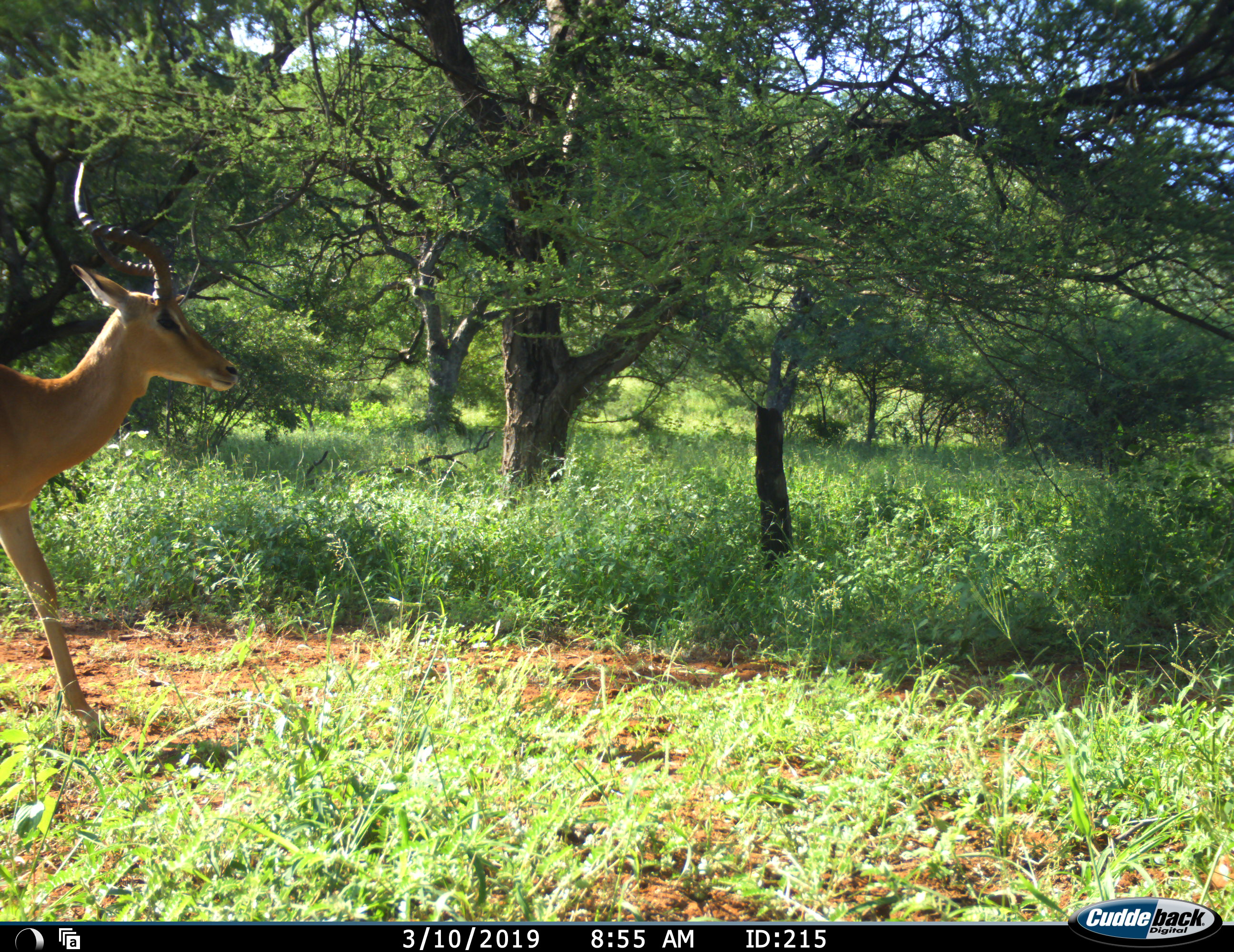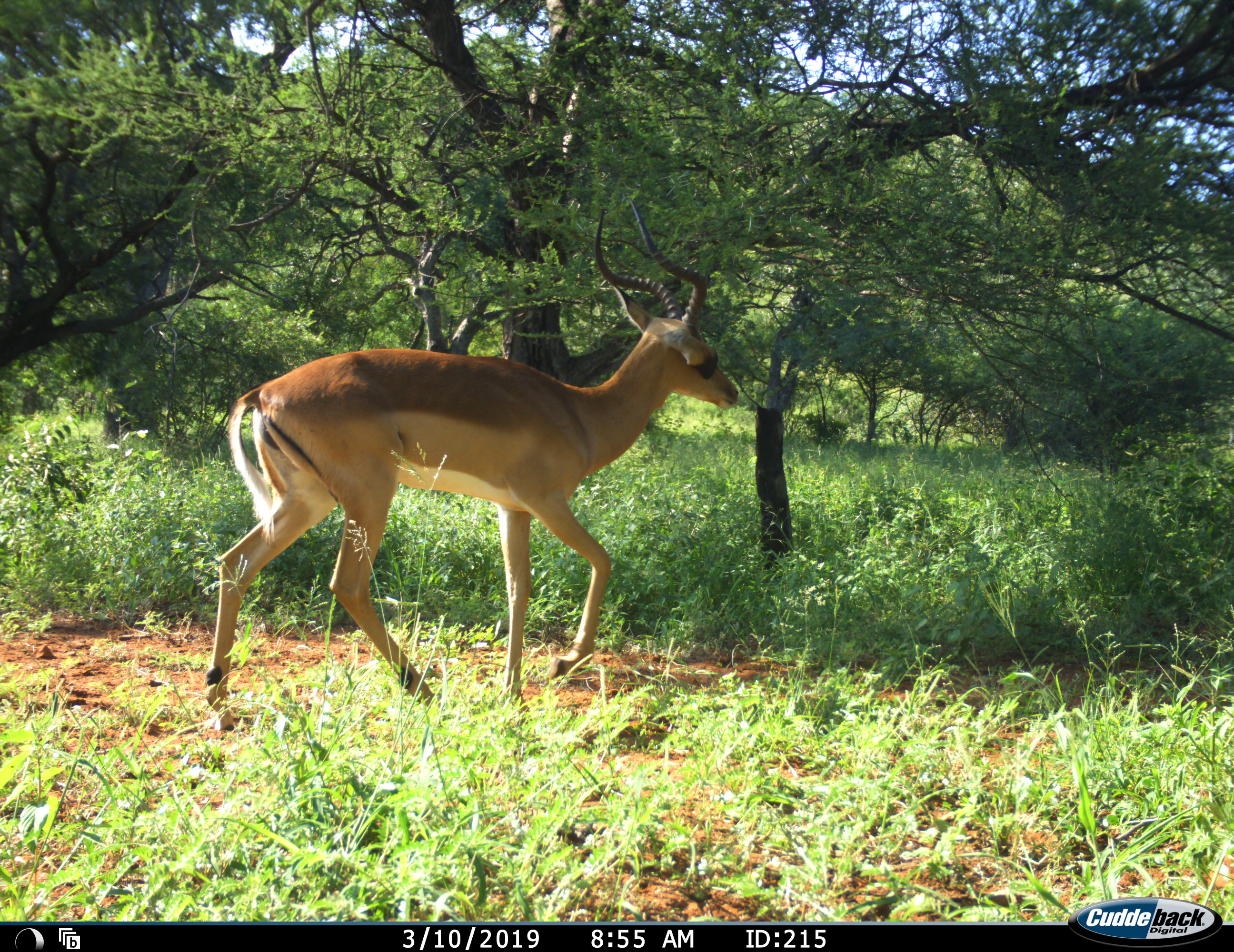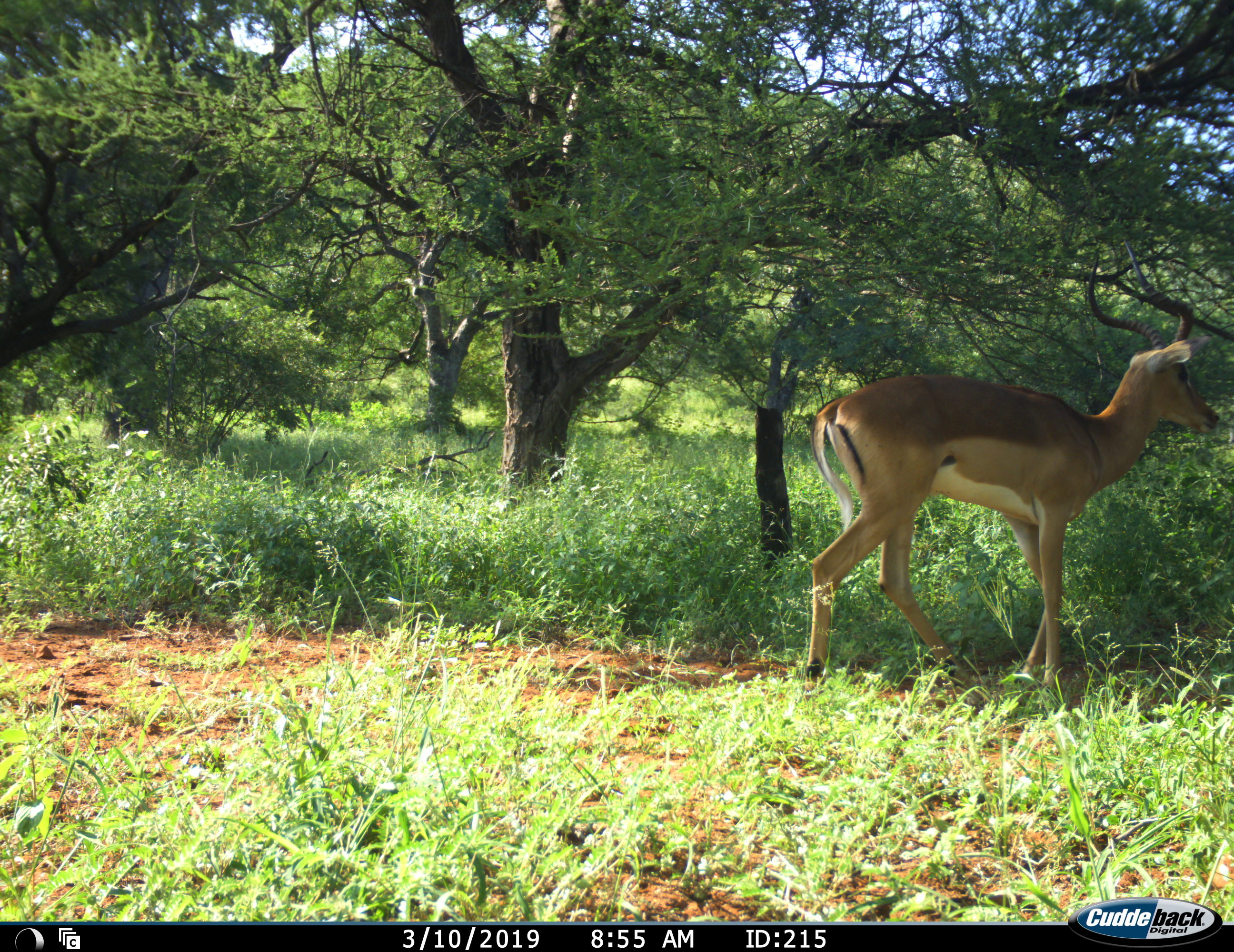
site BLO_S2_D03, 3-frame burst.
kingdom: Animalia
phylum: Chordata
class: Mammalia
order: Artiodactyla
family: Bovidae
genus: Aepyceros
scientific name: Aepyceros melampus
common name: impala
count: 1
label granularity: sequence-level